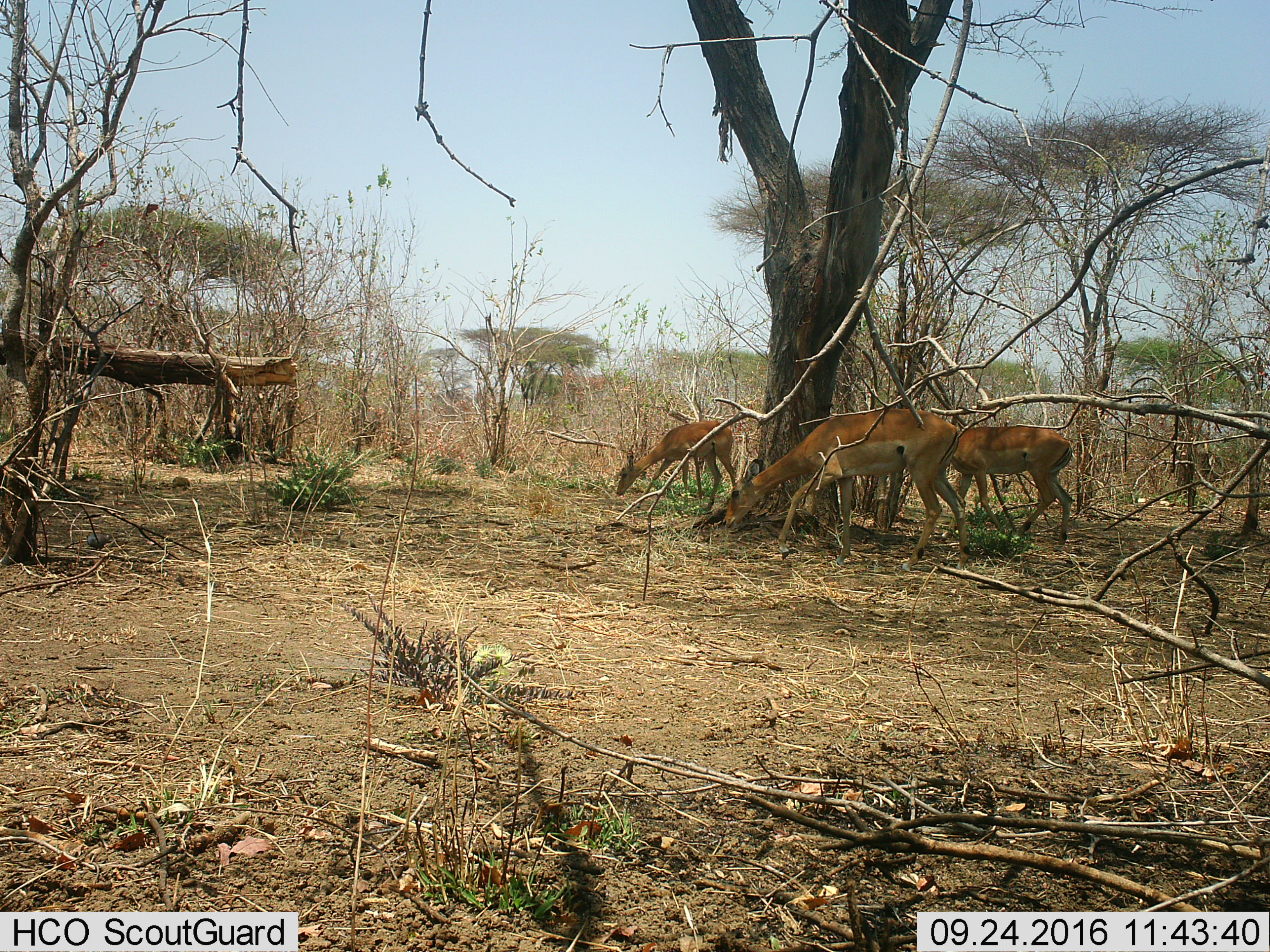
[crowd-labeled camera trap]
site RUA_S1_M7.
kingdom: Animalia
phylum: Chordata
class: Mammalia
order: Artiodactyla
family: Bovidae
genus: Aepyceros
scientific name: Aepyceros melampus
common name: impala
Impala (Aepyceros melampus), count 3. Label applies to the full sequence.